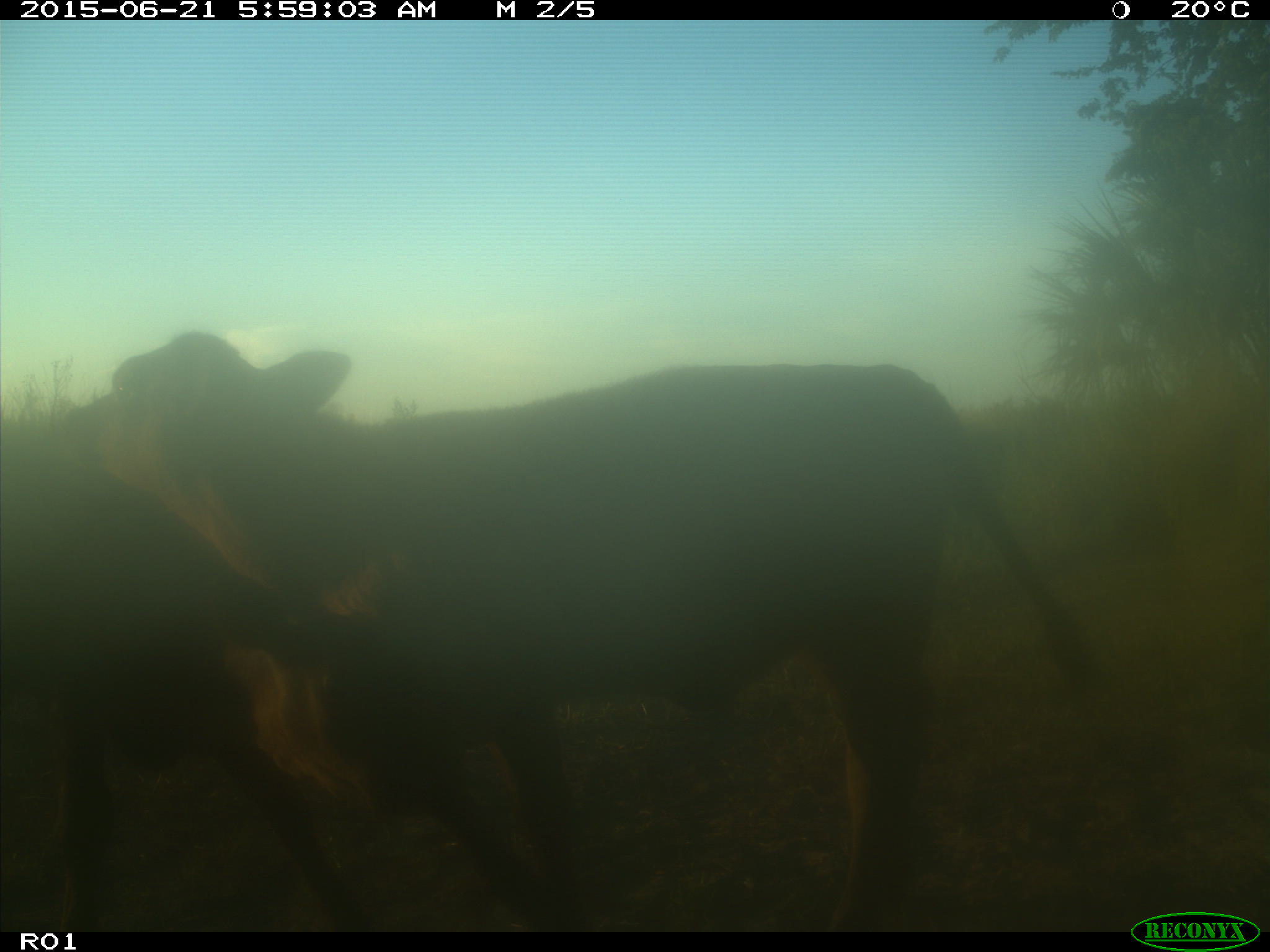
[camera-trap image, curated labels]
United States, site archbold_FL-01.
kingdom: Animalia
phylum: Chordata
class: Mammalia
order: Artiodactyla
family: Bovidae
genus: Bos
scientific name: Bos taurus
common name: domestic cow